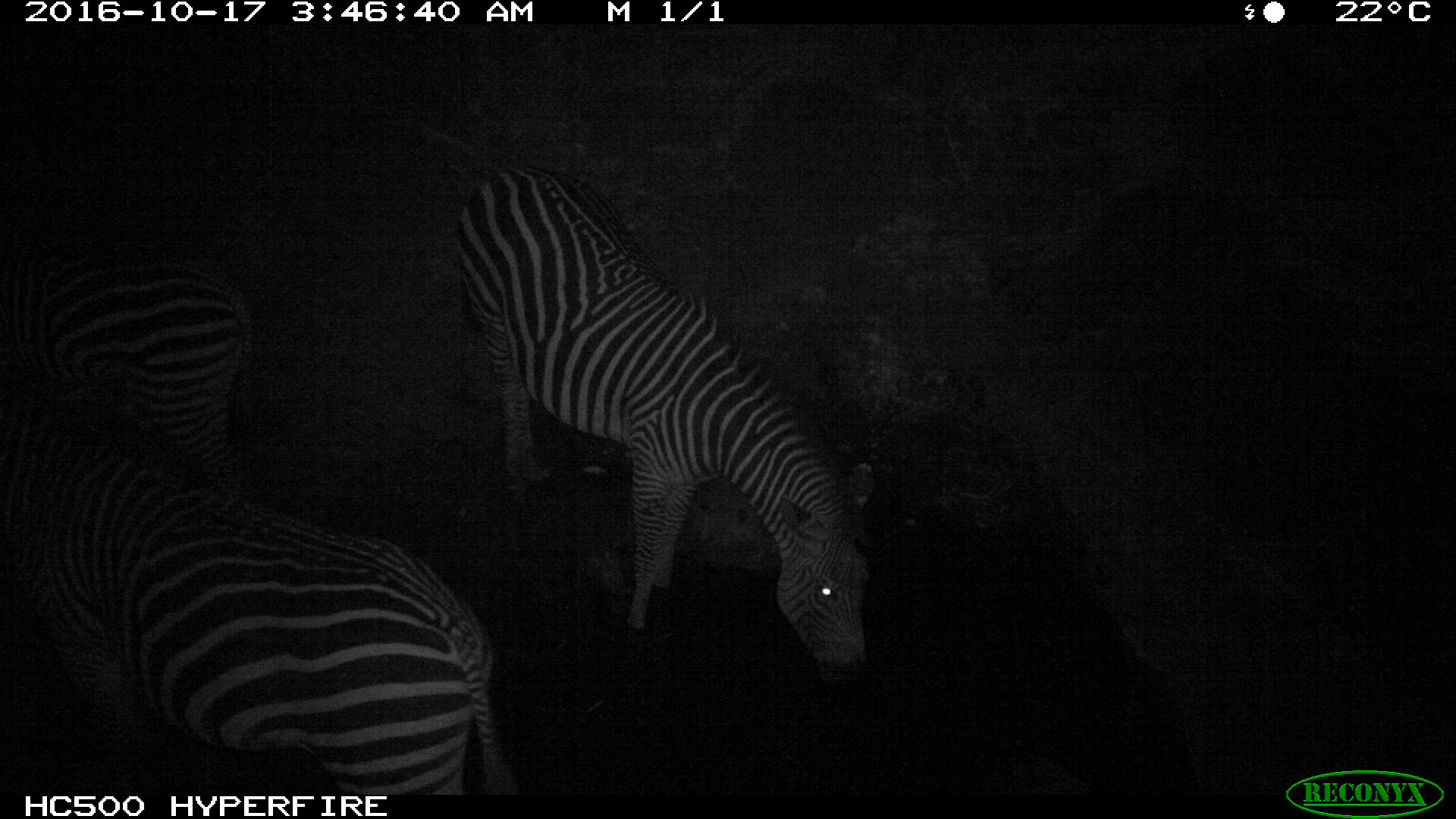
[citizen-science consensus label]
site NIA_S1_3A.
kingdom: Animalia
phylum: Chordata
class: Mammalia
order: Perissodactyla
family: Equidae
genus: Equus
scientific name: Equus quagga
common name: plains zebra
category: zebraplains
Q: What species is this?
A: Zebraplains (plains zebra) (Equus quagga).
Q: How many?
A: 3.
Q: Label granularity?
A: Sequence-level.